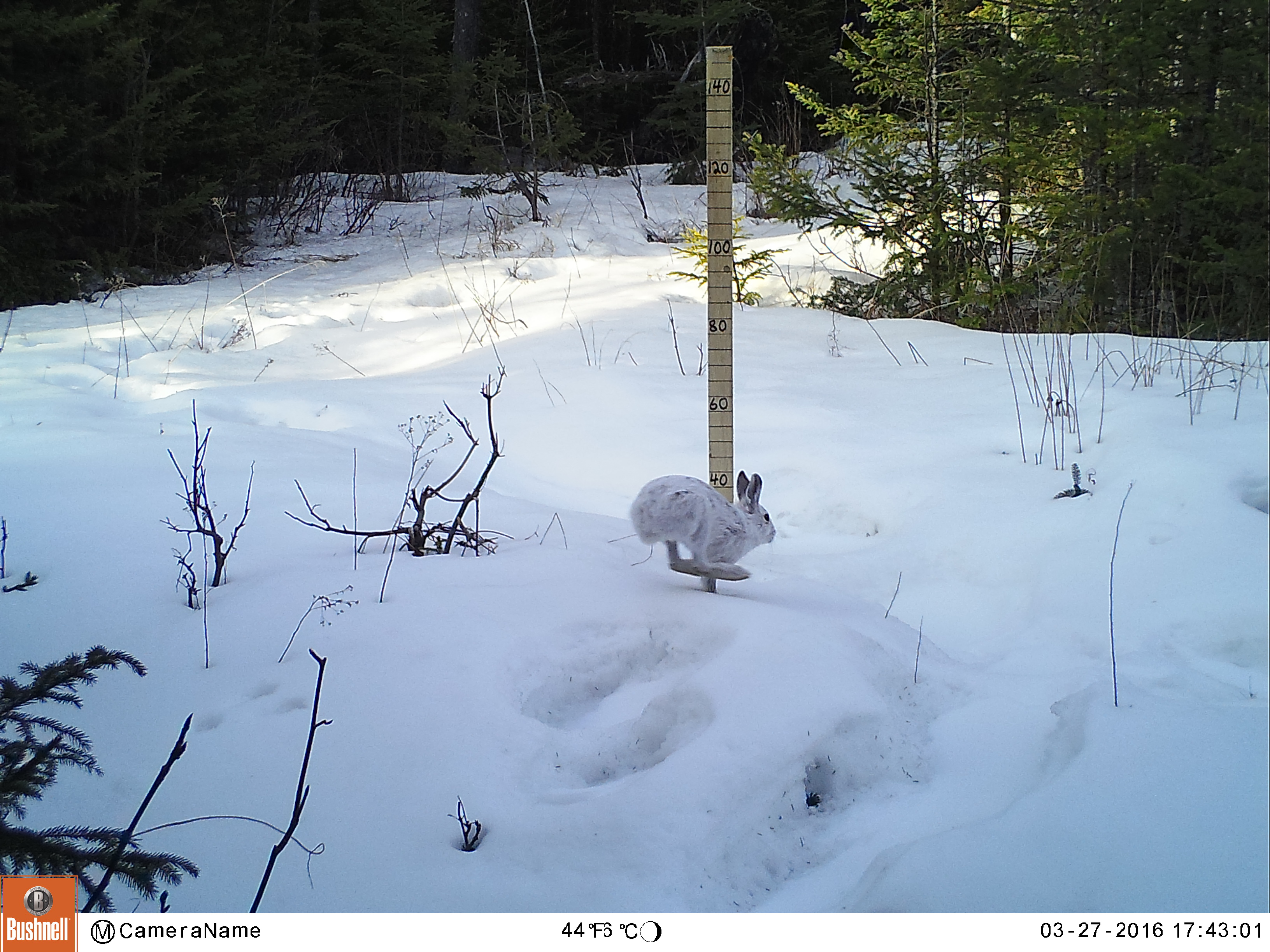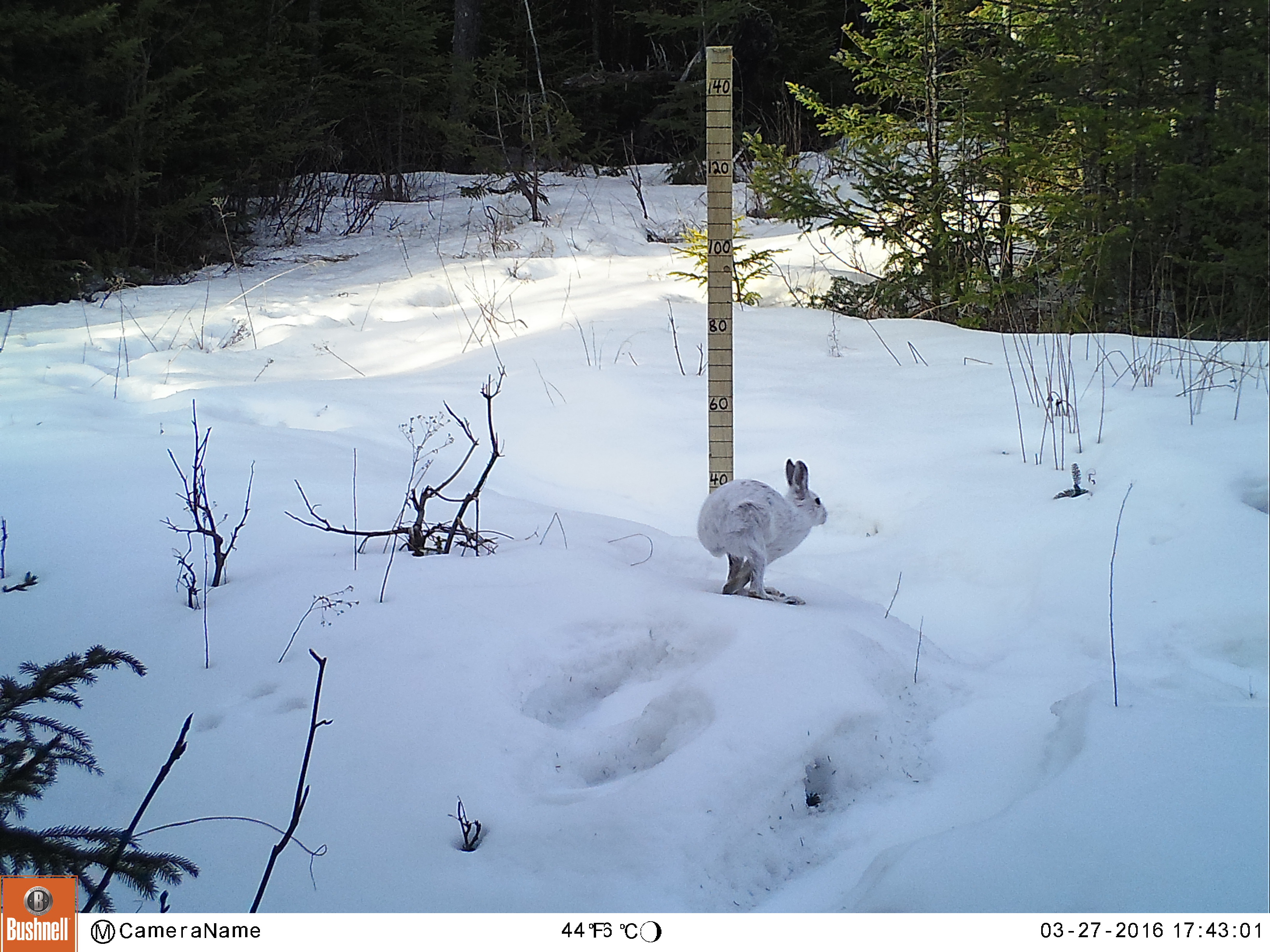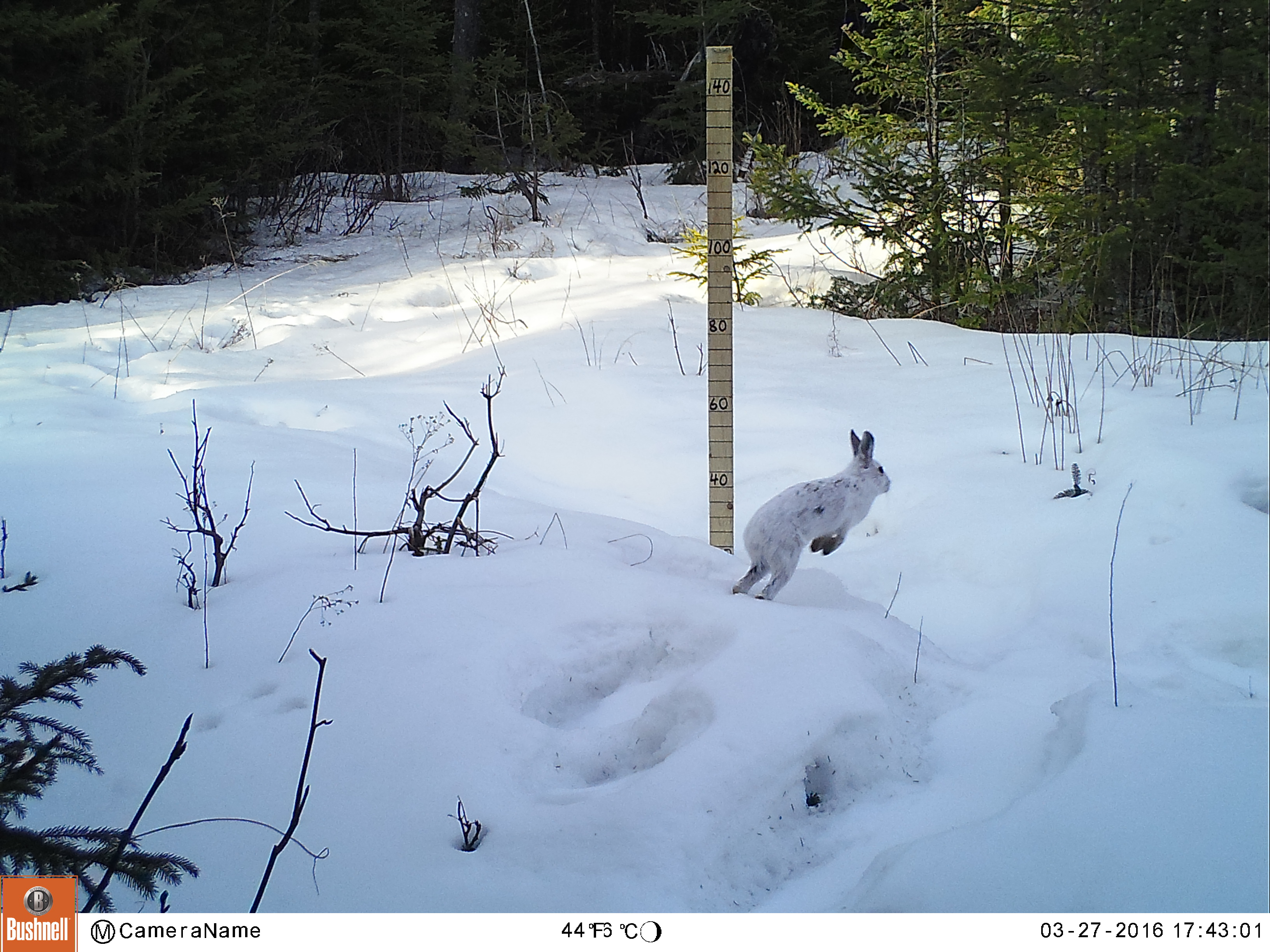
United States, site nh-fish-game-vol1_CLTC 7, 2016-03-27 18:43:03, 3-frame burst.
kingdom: Animalia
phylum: Chordata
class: Mammalia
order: Lagomorpha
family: Leporidae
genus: Lepus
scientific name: Lepus americanus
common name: snowshoe hare